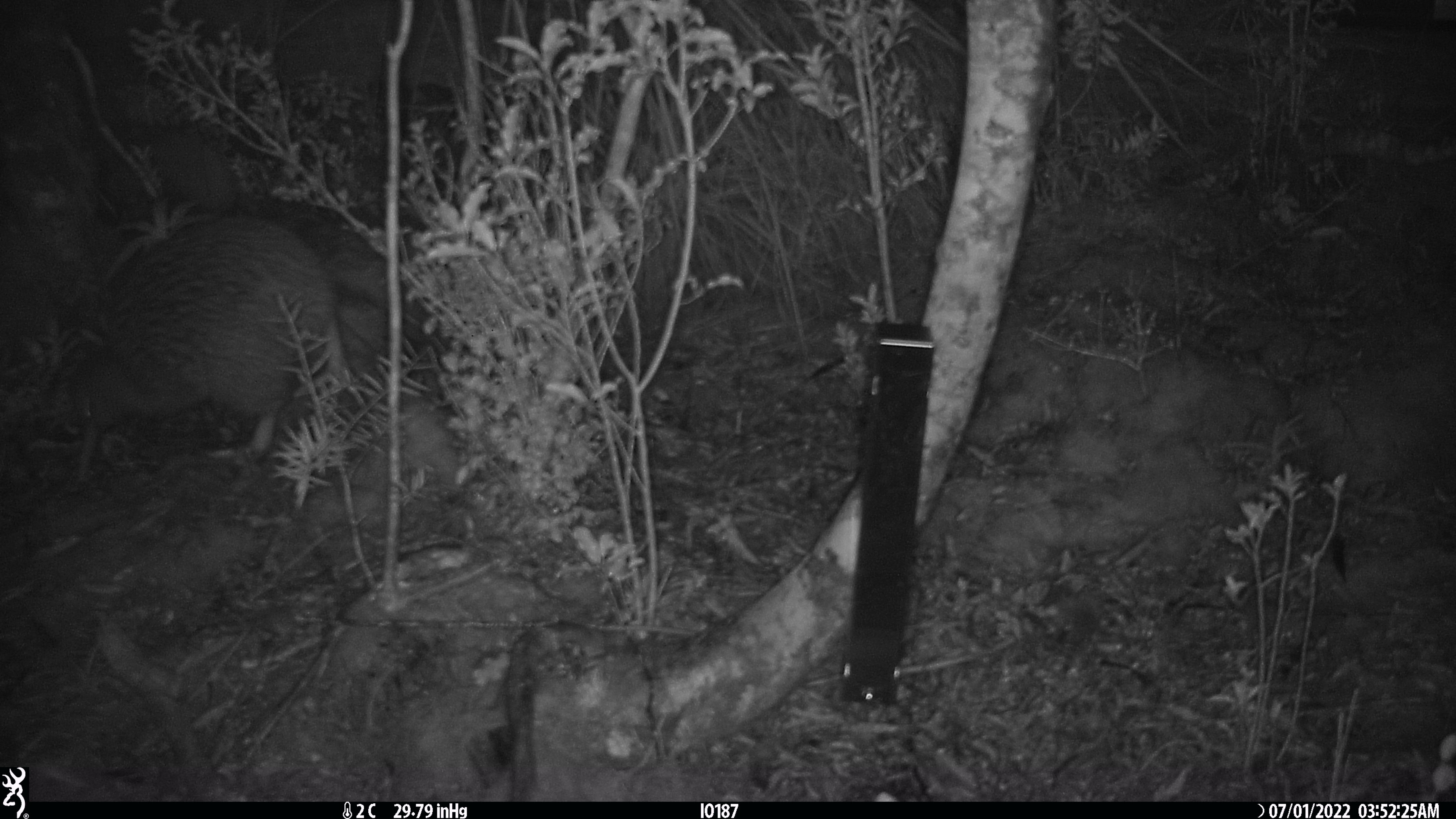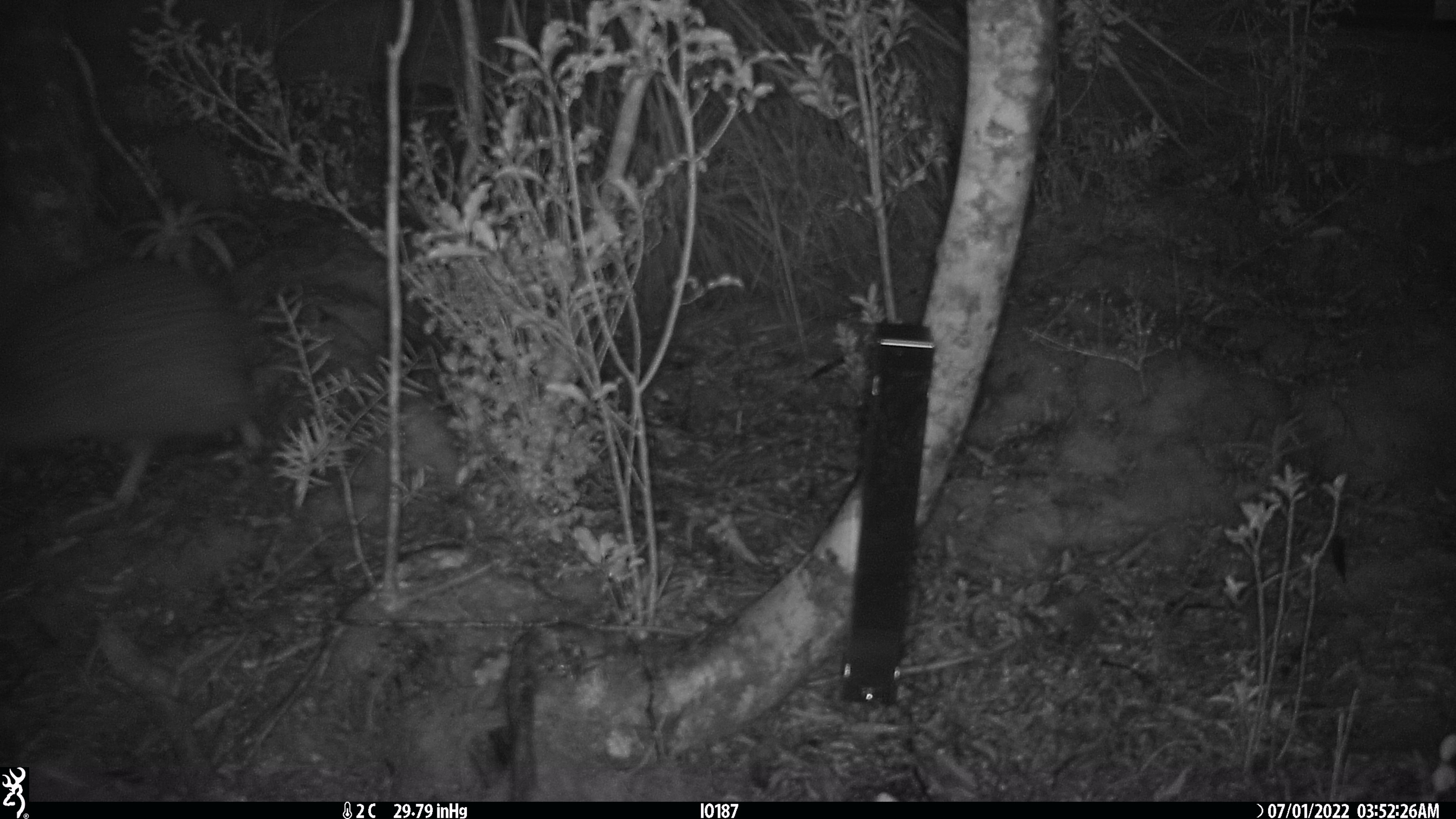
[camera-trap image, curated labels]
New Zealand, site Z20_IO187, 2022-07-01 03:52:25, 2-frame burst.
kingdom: Animalia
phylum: Chordata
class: Aves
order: Apterygiformes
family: Apterygidae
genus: Apteryx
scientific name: Apteryx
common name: kiwi